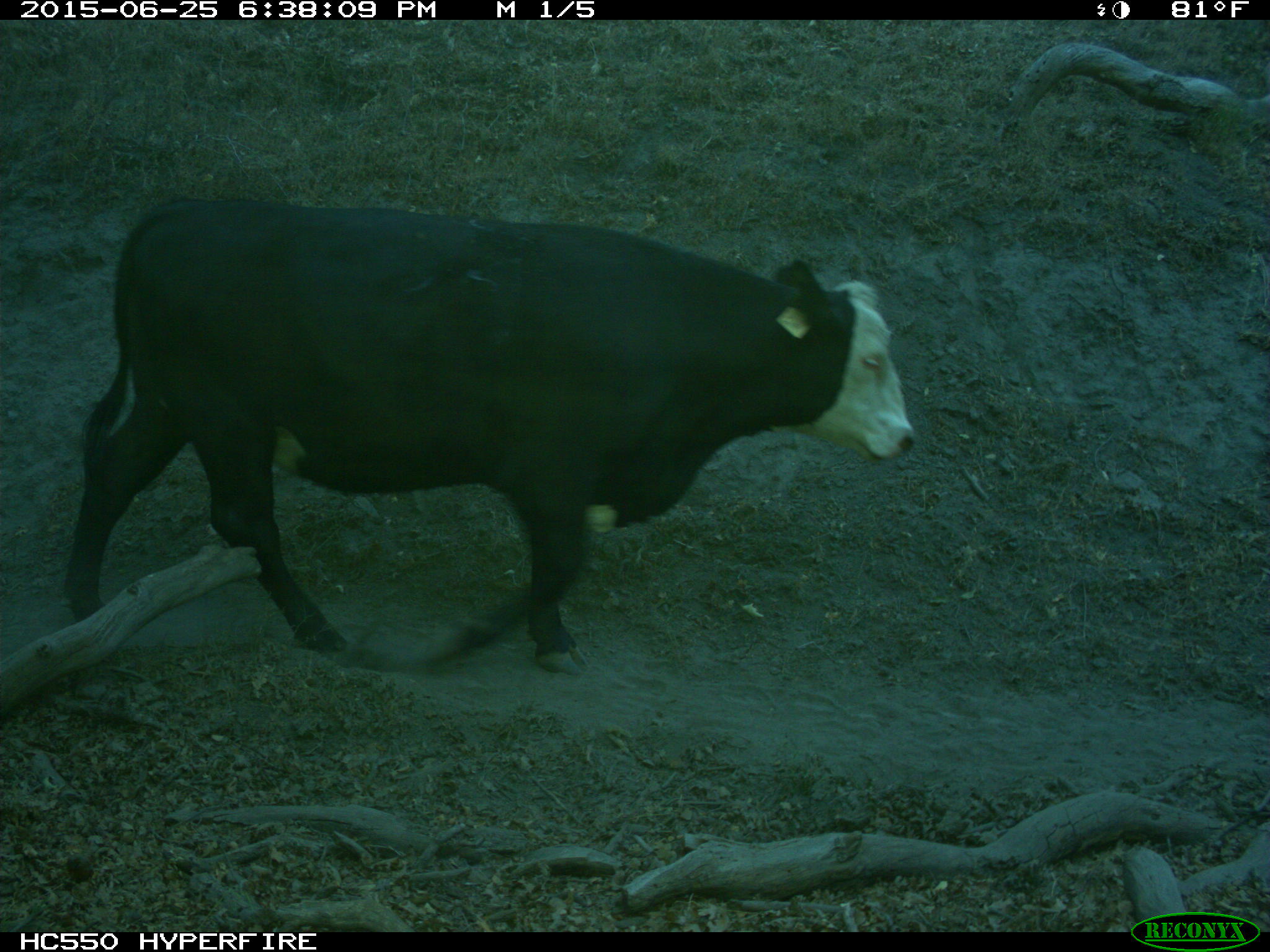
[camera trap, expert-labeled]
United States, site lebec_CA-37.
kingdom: Animalia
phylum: Chordata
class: Mammalia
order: Artiodactyla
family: Bovidae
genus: Bos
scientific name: Bos taurus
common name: domestic cow